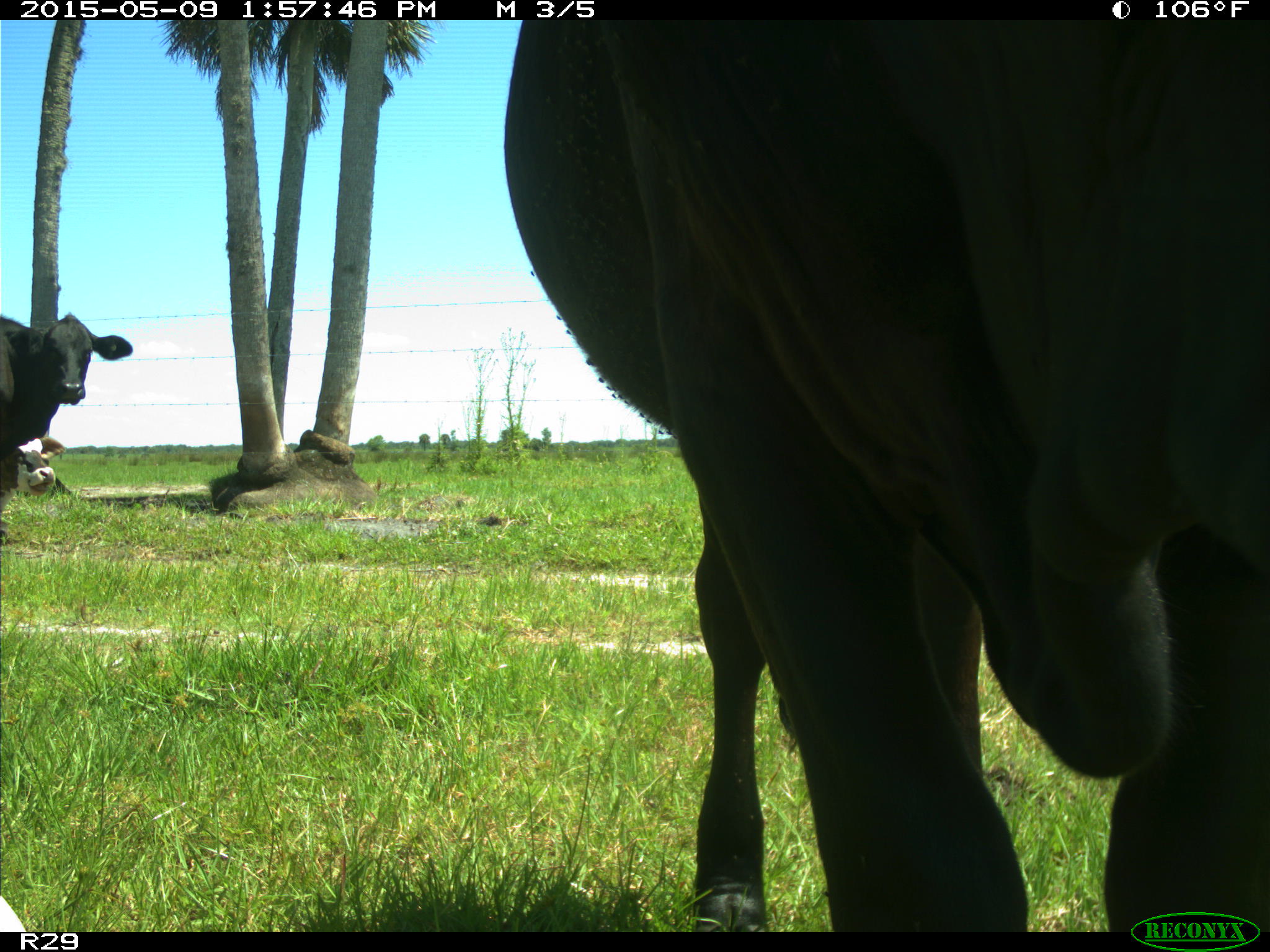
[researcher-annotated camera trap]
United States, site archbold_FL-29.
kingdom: Animalia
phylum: Chordata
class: Mammalia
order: Artiodactyla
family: Bovidae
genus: Bos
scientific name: Bos taurus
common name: domestic cow